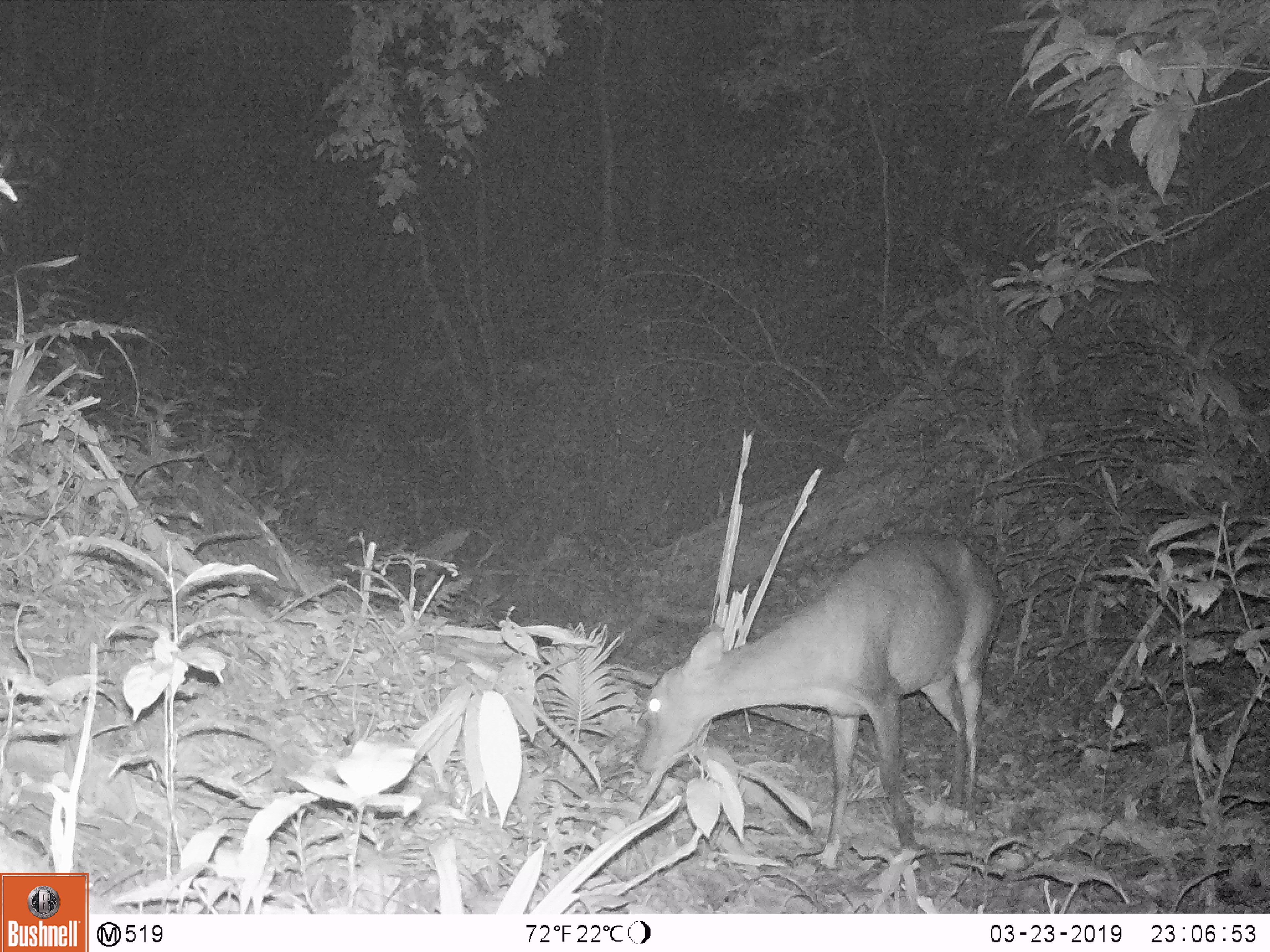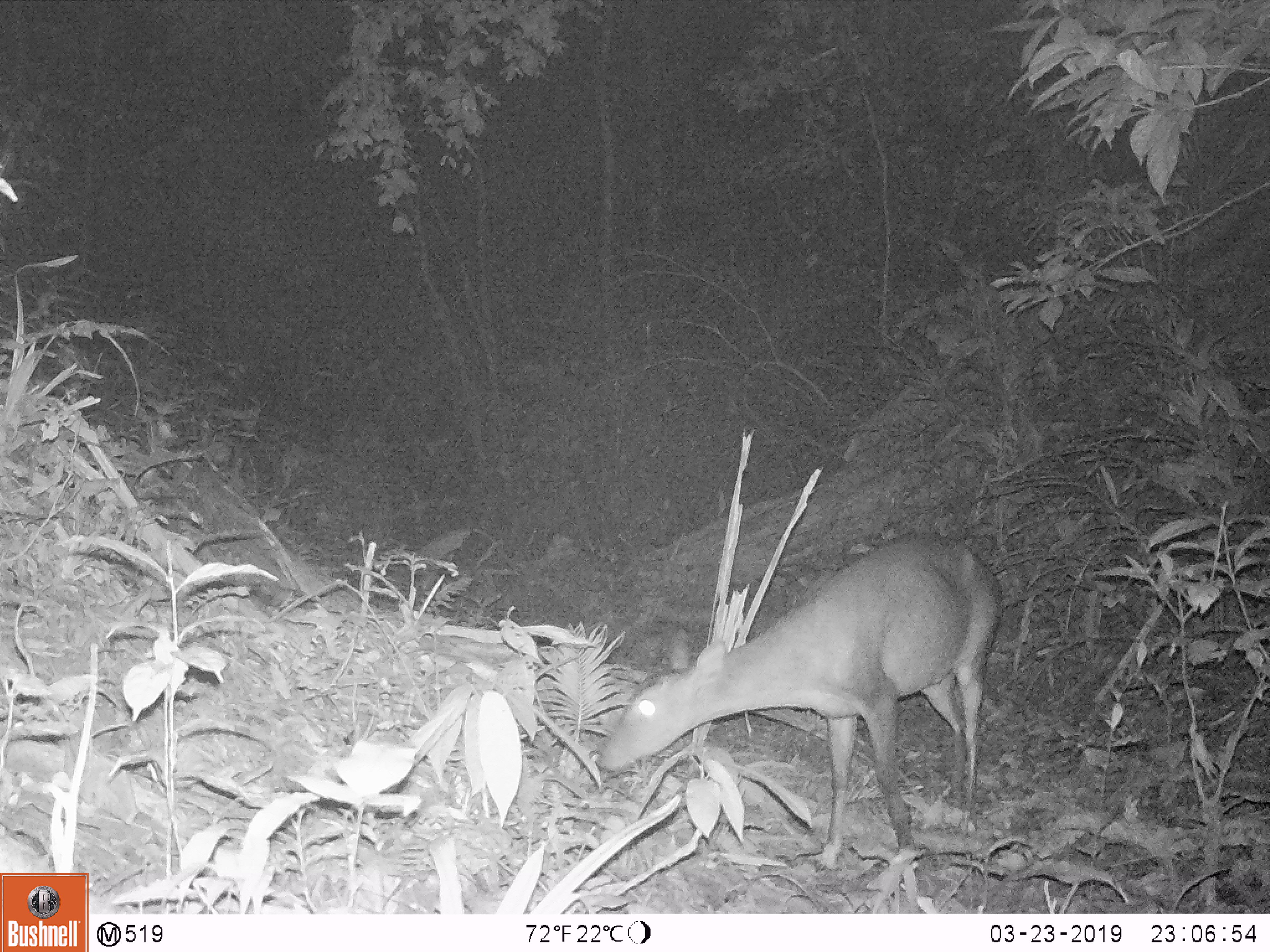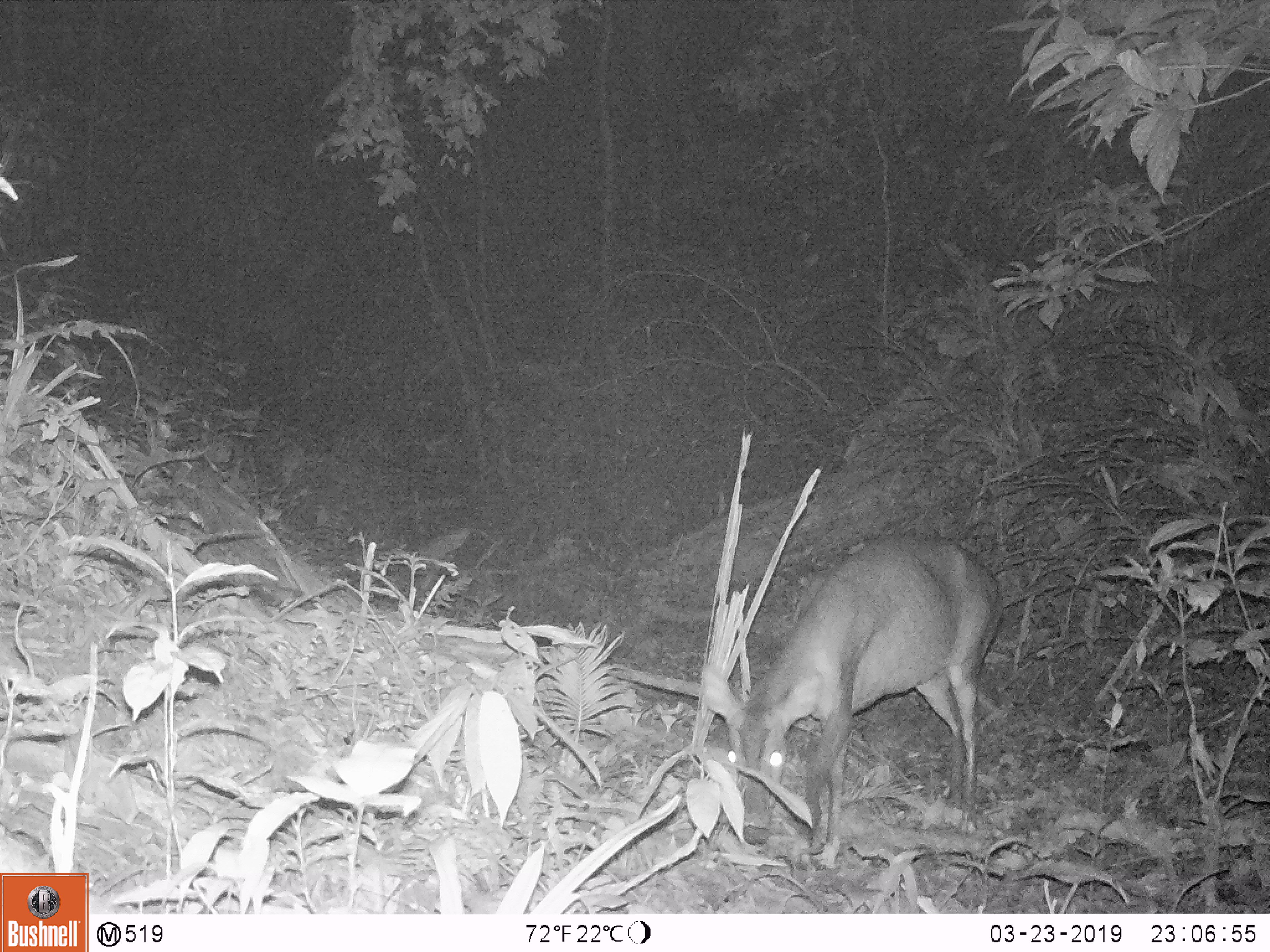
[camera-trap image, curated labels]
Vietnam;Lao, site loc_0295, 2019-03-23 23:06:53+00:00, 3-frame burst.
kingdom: Animalia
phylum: Chordata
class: Mammalia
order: Artiodactyla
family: Cervidae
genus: Muntiacus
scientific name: Muntiacus vuquangensis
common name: large-antlered muntjac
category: large antlered muntjac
Large antlered muntjac (large-antlered muntjac) (Muntiacus vuquangensis). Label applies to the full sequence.